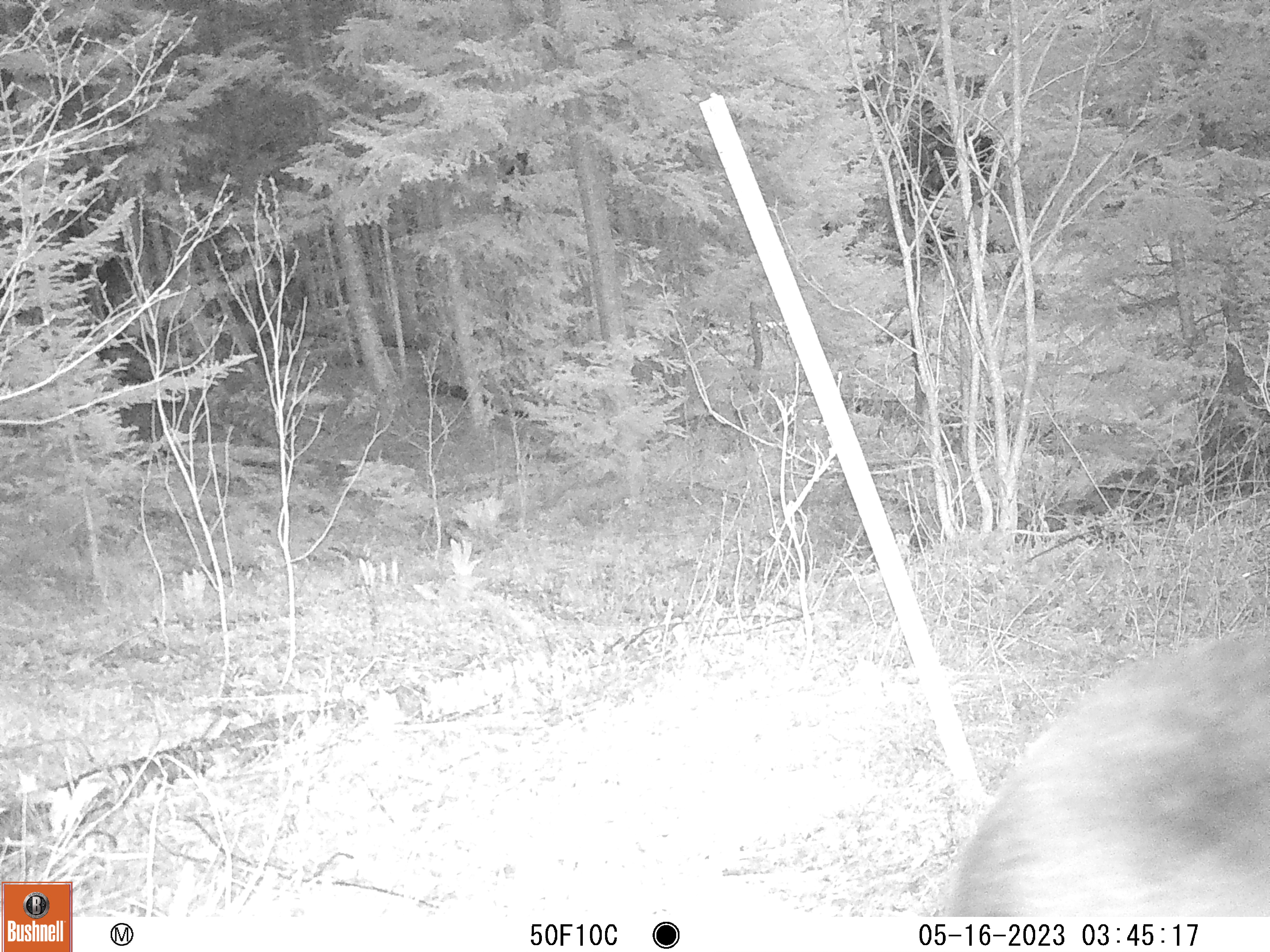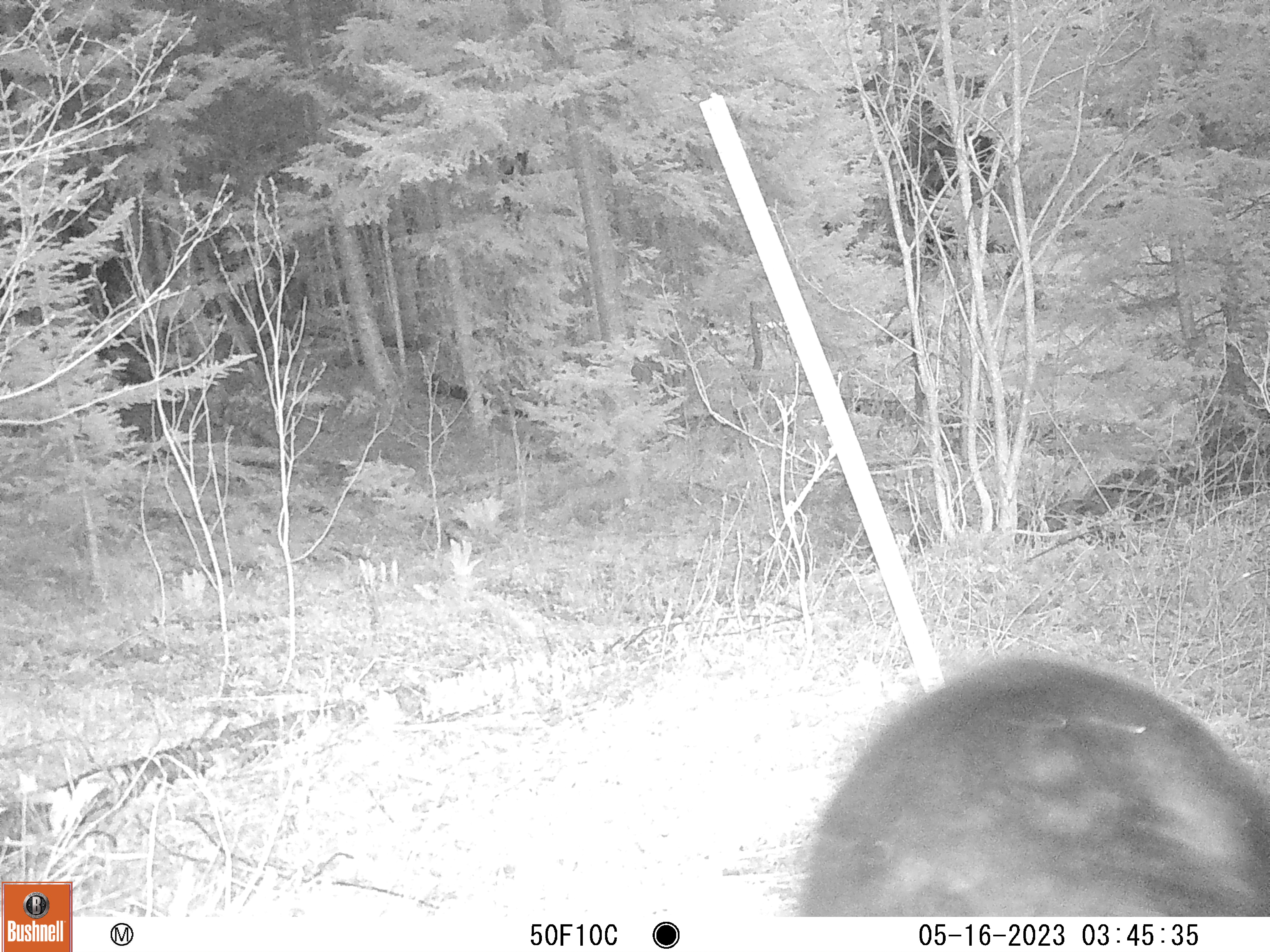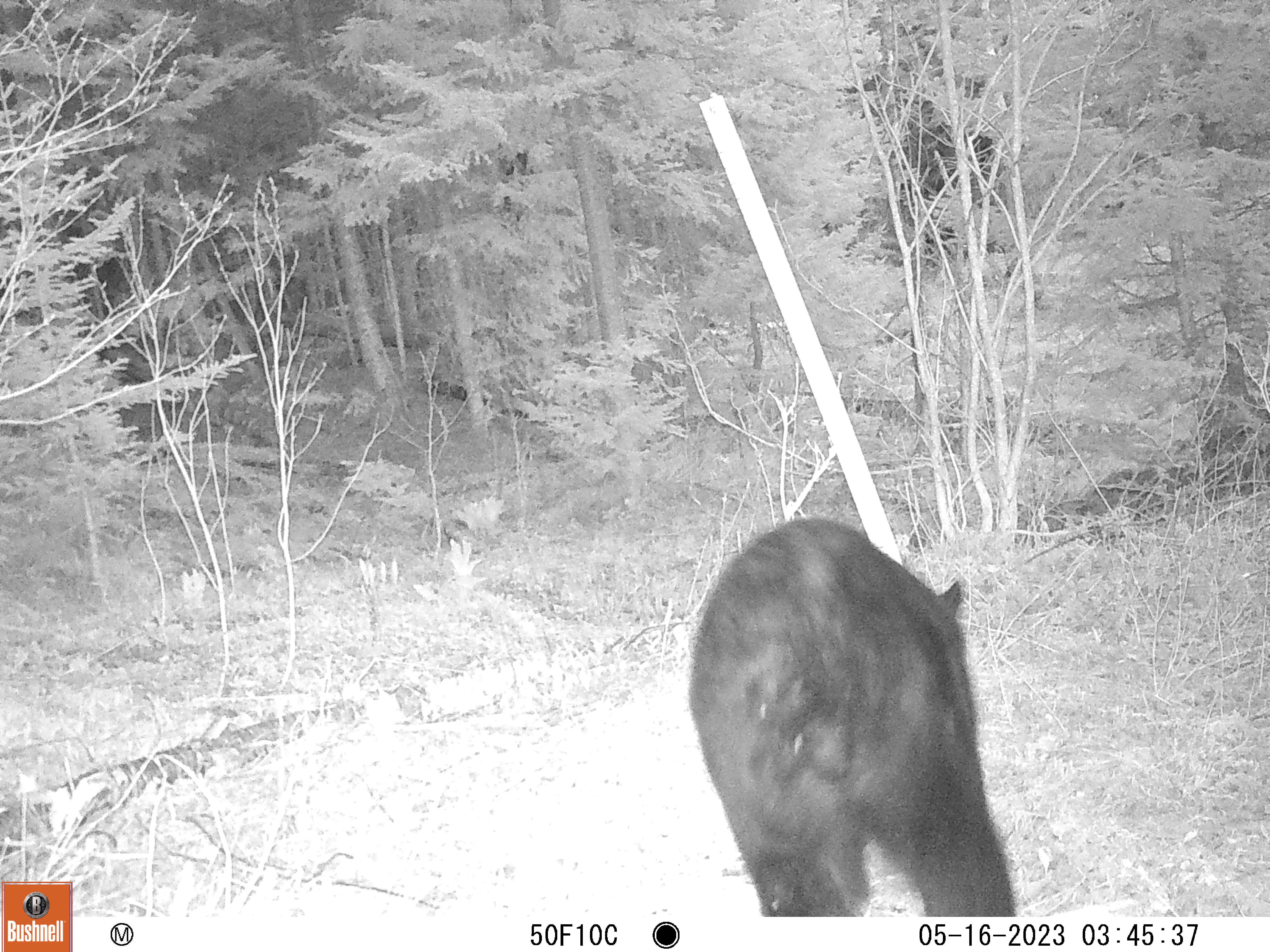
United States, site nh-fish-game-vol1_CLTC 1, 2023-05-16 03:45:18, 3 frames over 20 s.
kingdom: Animalia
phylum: Chordata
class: Mammalia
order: Carnivora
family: Ursidae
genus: Ursus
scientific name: Ursus americanus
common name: black bear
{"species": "black bear (Ursus americanus)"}